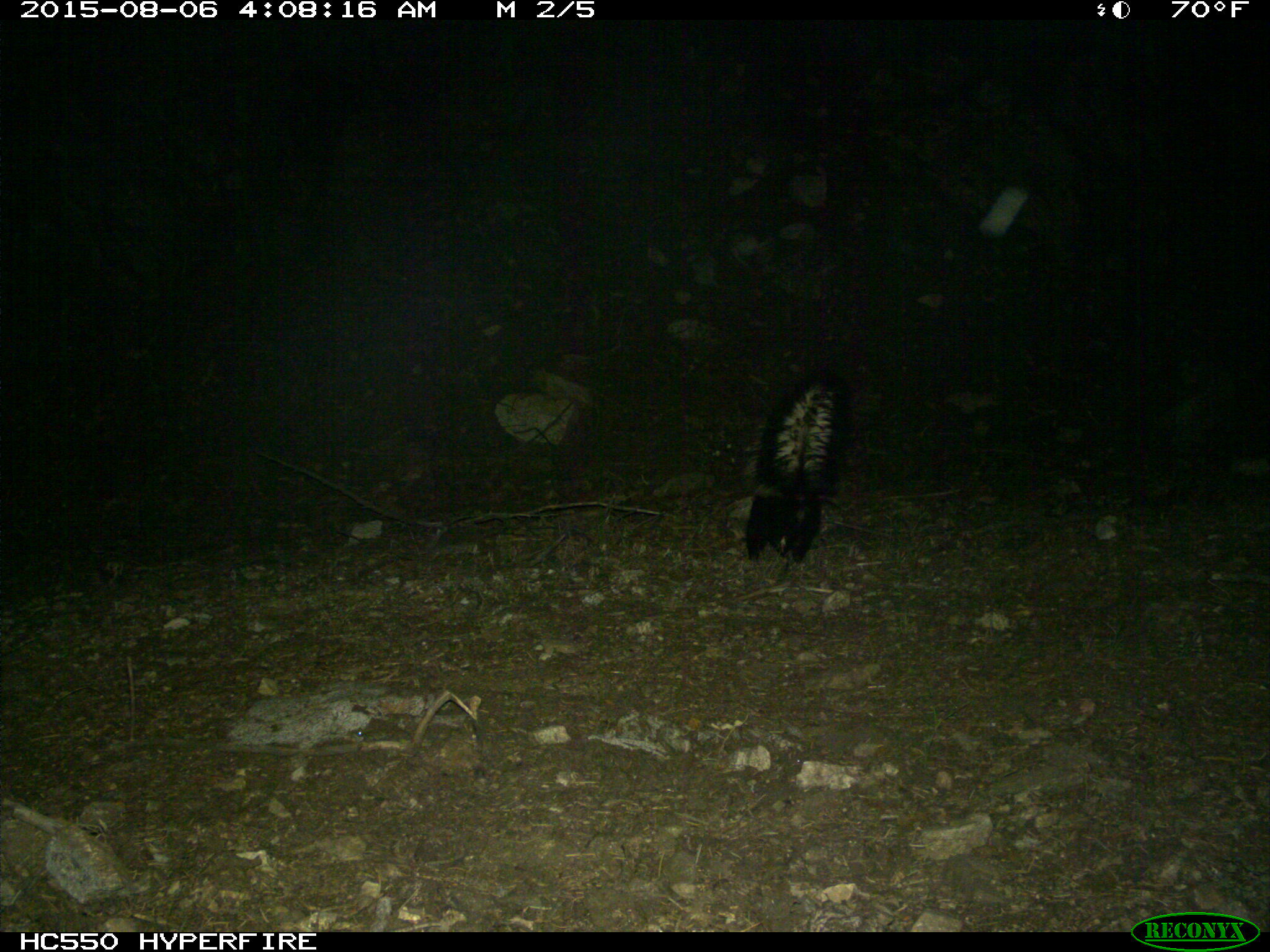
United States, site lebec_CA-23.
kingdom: Animalia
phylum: Chordata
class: Mammalia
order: Carnivora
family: Mephitidae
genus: Mephitis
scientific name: Mephitis mephitis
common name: striped skunk